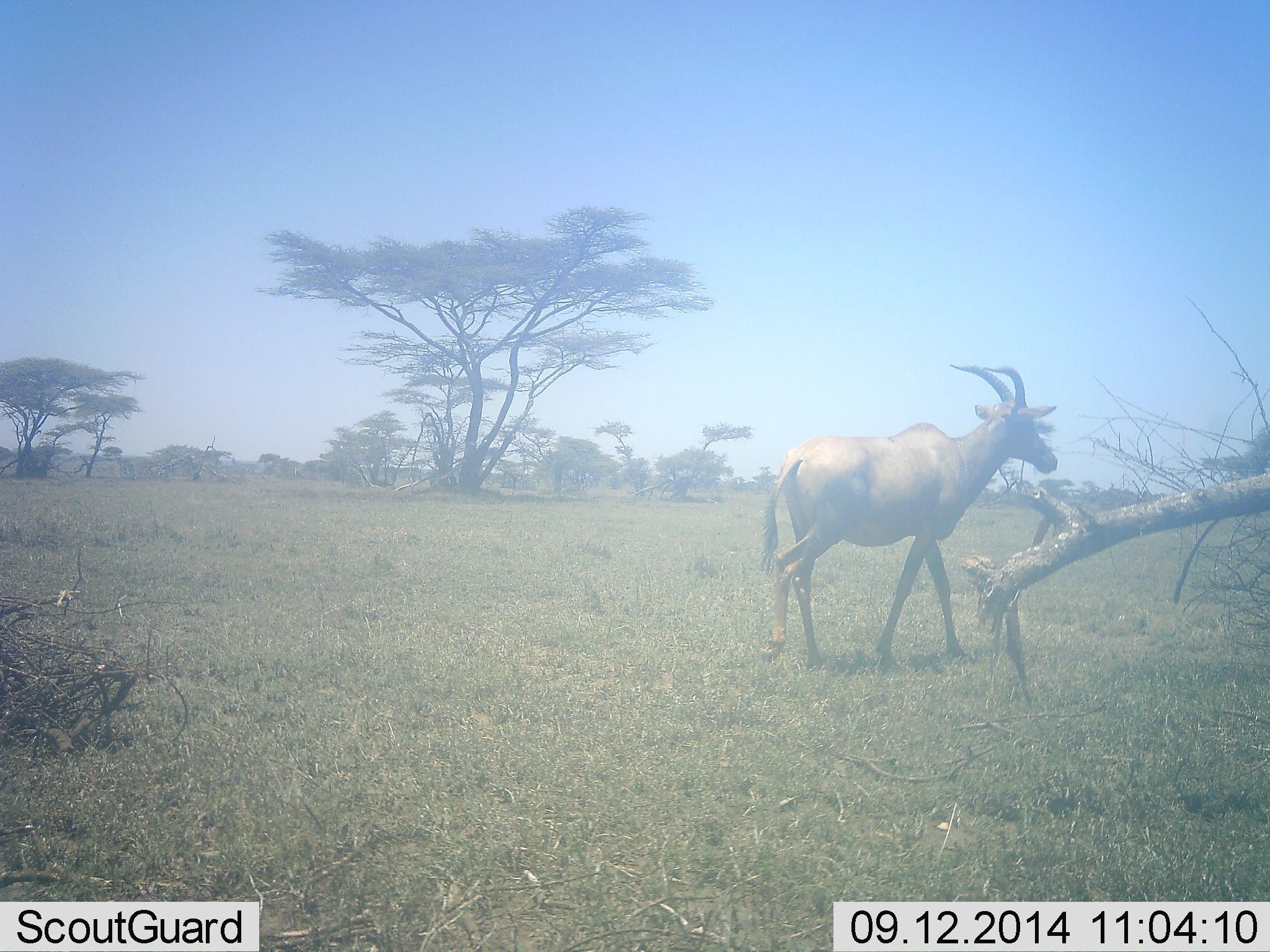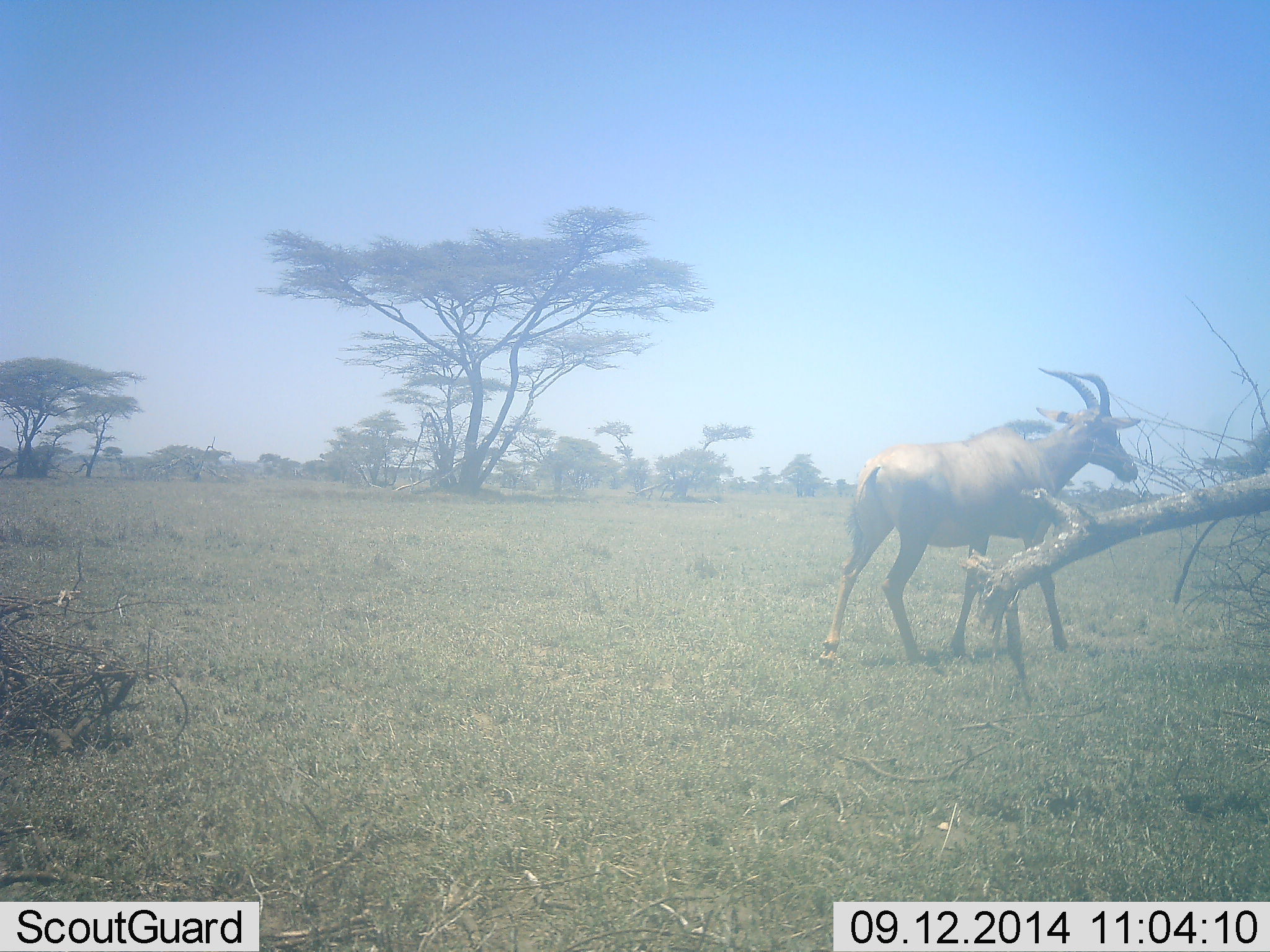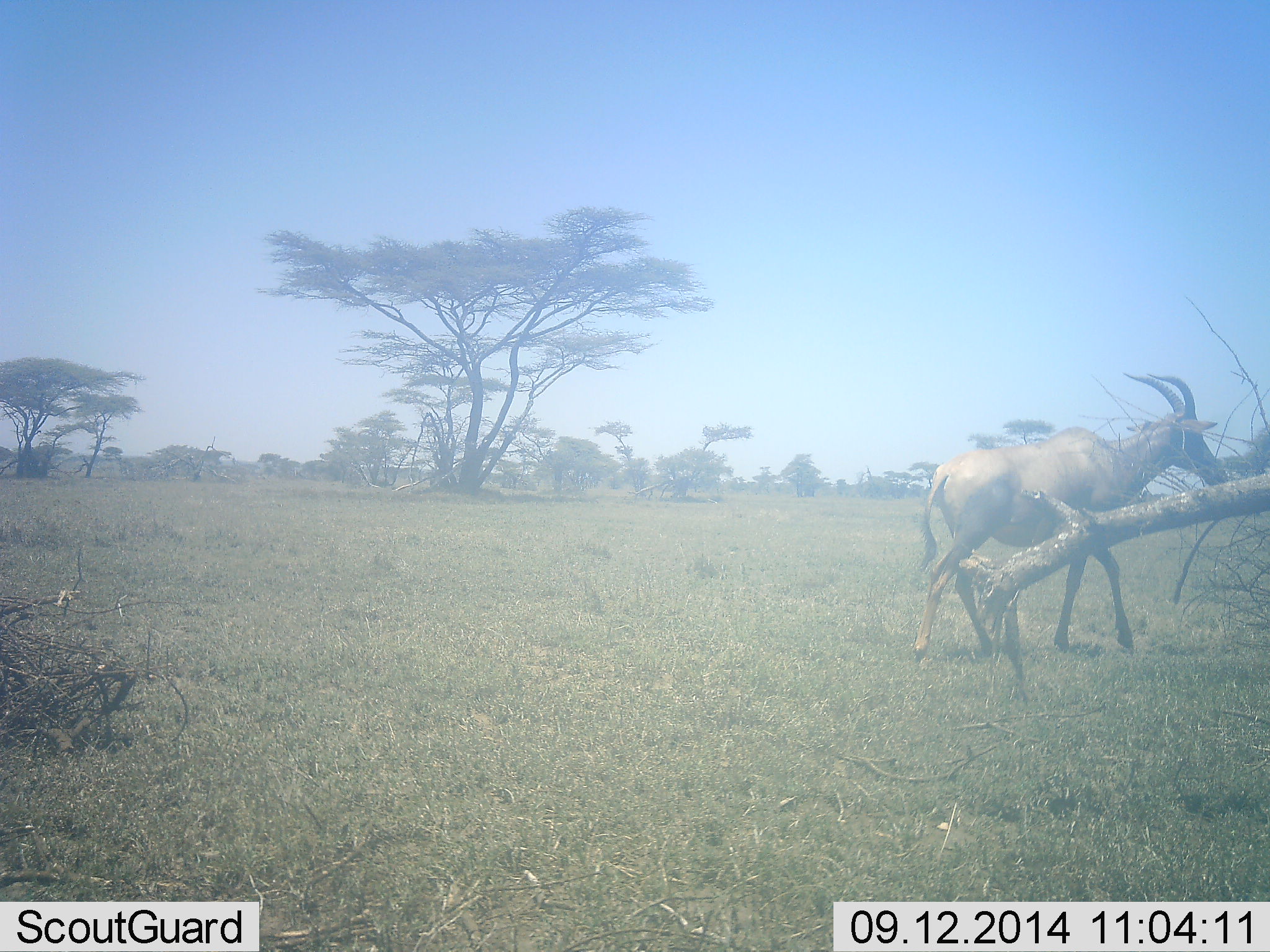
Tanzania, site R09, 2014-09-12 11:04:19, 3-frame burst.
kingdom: Animalia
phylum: Chordata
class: Mammalia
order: Artiodactyla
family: Bovidae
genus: Damaliscus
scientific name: Damaliscus lunatus jimela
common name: topi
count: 1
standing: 0%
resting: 0%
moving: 100%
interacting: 0%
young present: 0%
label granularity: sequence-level